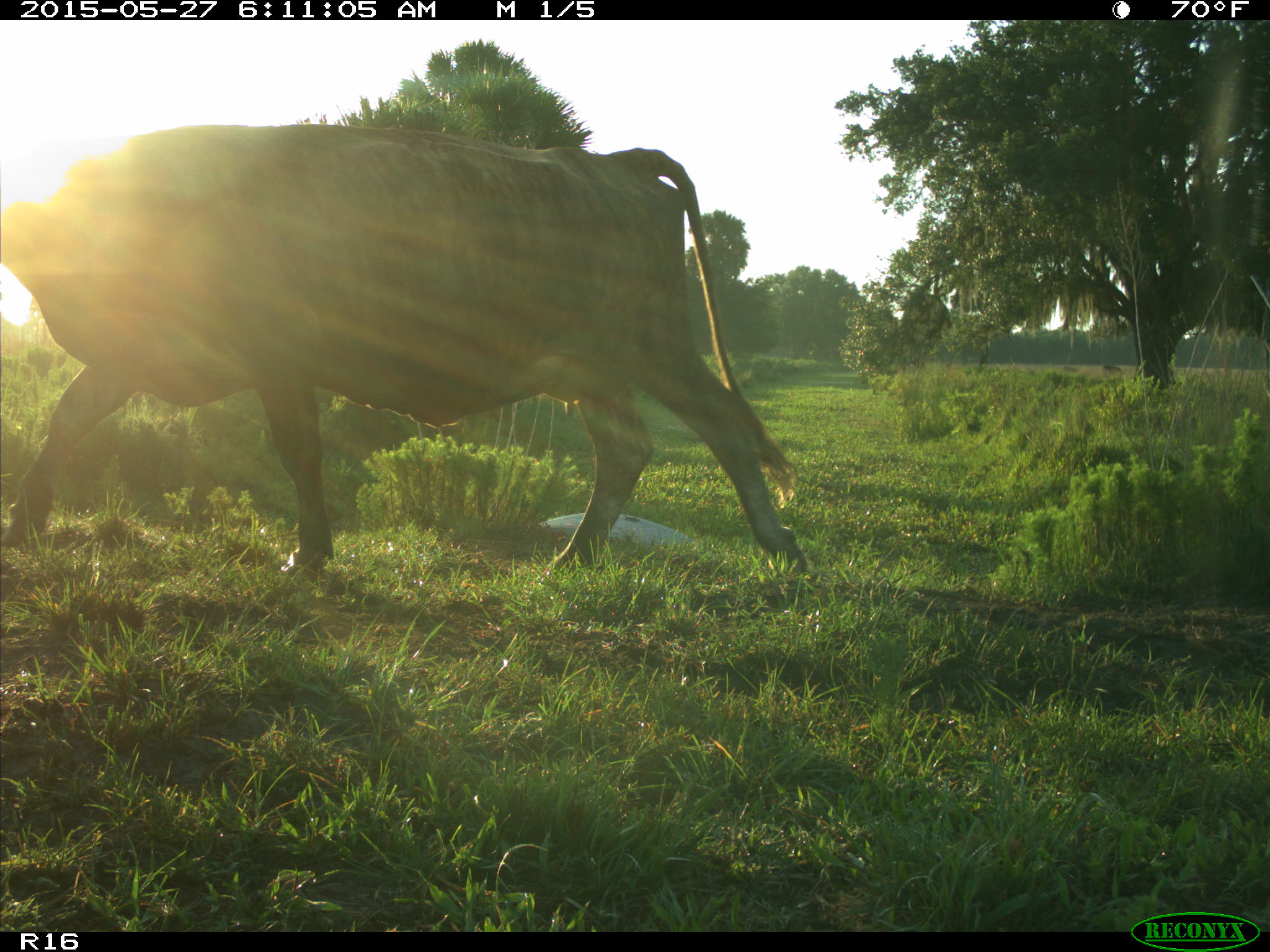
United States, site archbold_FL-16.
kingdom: Animalia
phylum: Chordata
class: Mammalia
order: Artiodactyla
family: Bovidae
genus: Bos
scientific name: Bos taurus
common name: domestic cow